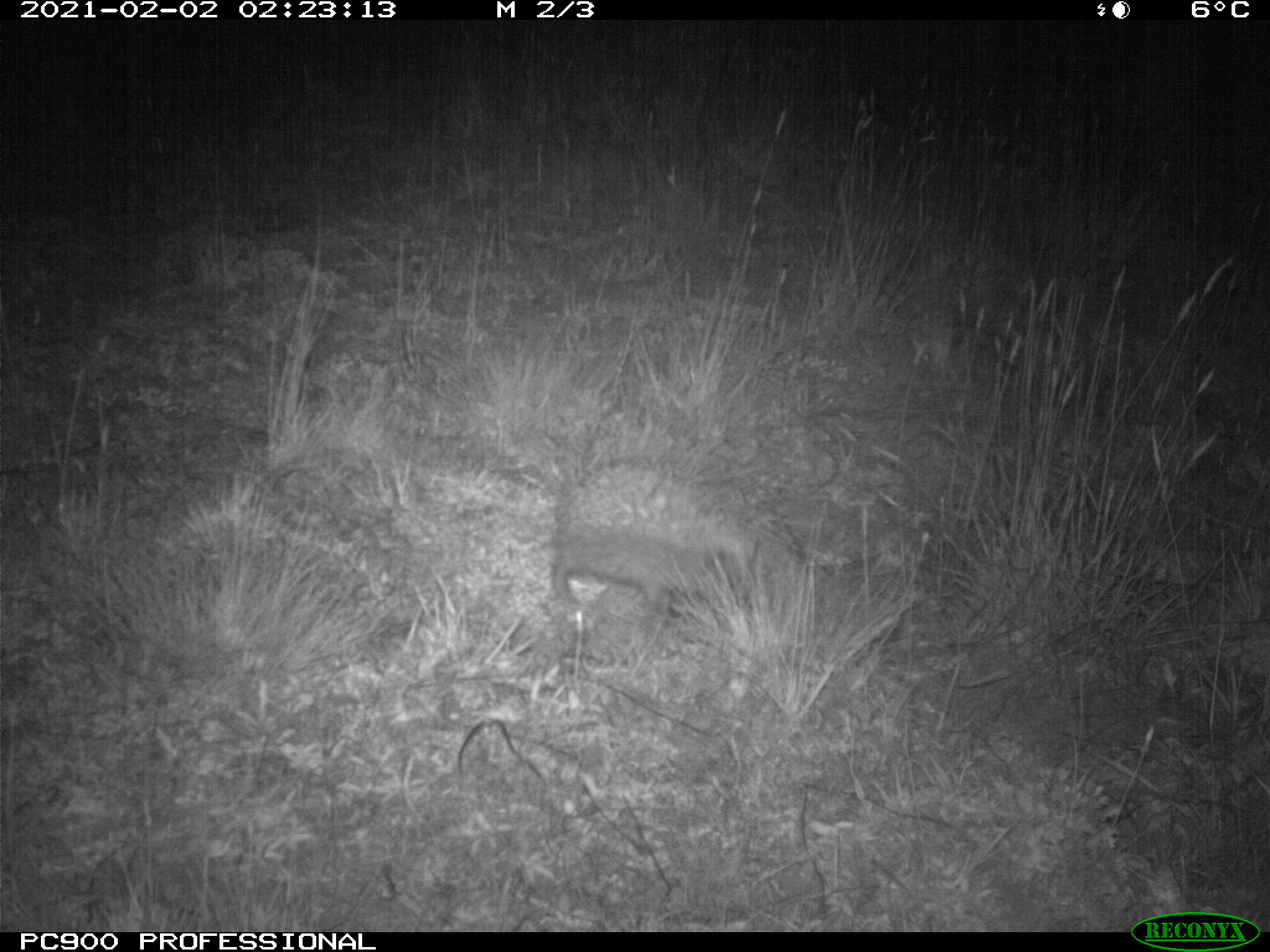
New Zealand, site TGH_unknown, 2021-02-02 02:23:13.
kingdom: Animalia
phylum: Chordata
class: Mammalia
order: Eulipotyphla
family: Erinaceidae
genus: Erinaceus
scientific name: Erinaceus europaeus europaeus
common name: european hedgehog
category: hedgehog